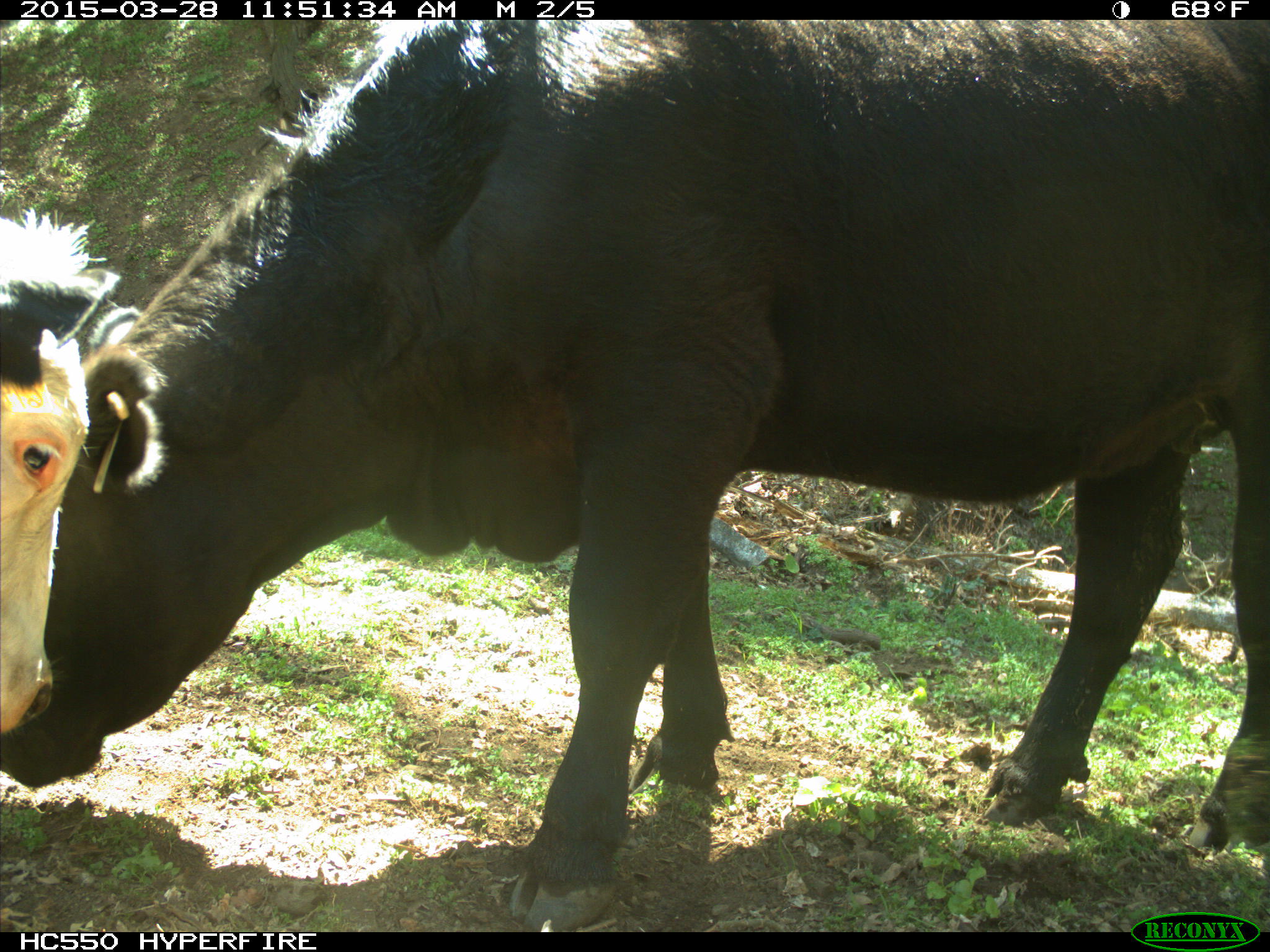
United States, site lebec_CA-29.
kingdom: Animalia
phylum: Chordata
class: Mammalia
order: Artiodactyla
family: Bovidae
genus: Bos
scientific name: Bos taurus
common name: domestic cow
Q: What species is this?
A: Bos taurus (domestic cow).